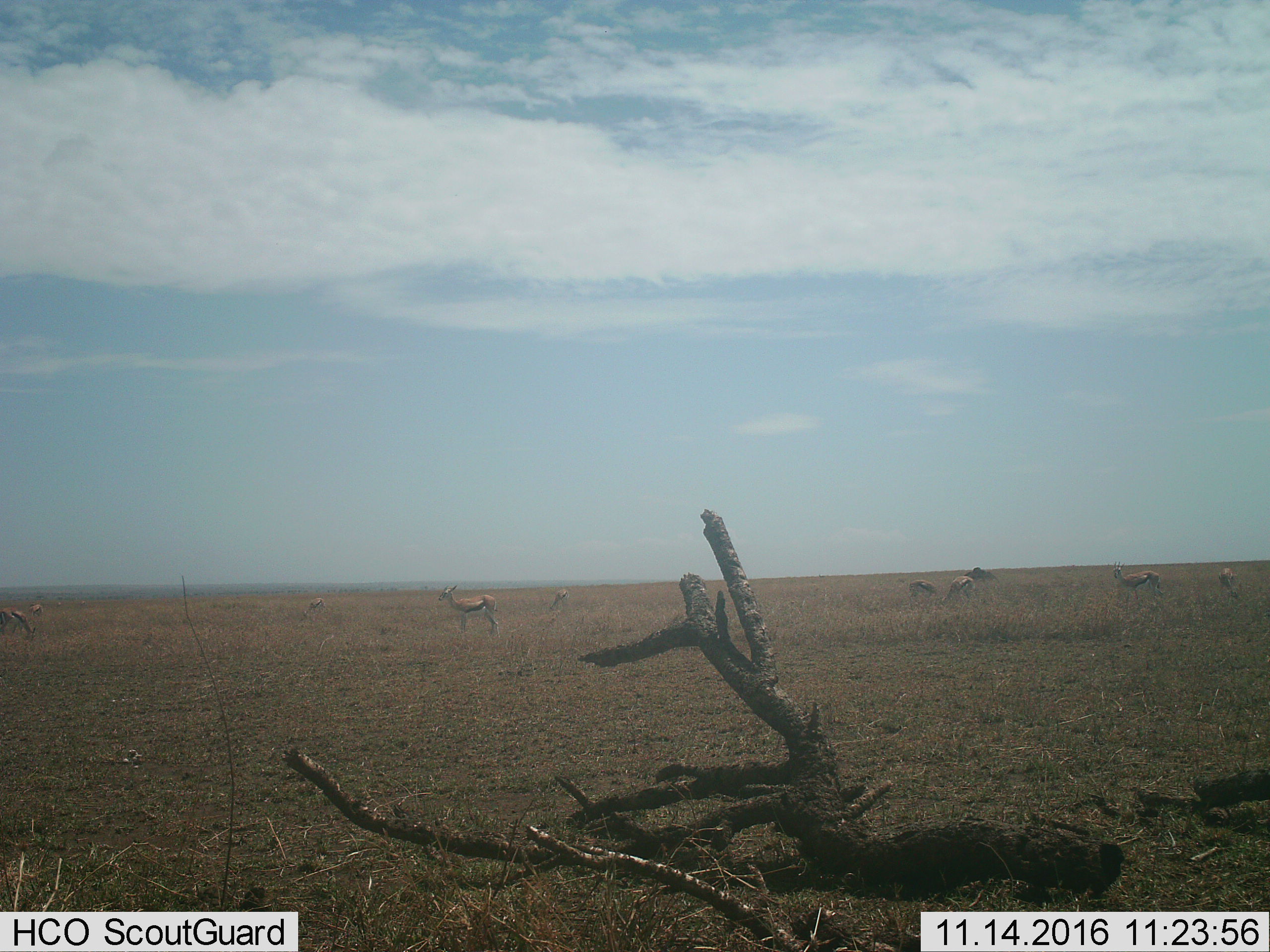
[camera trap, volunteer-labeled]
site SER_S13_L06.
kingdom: Animalia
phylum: Chordata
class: Mammalia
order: Artiodactyla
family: Bovidae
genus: Eudorcas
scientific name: Eudorcas thomsonii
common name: thomson's gazelle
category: gazellethomsons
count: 9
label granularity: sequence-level